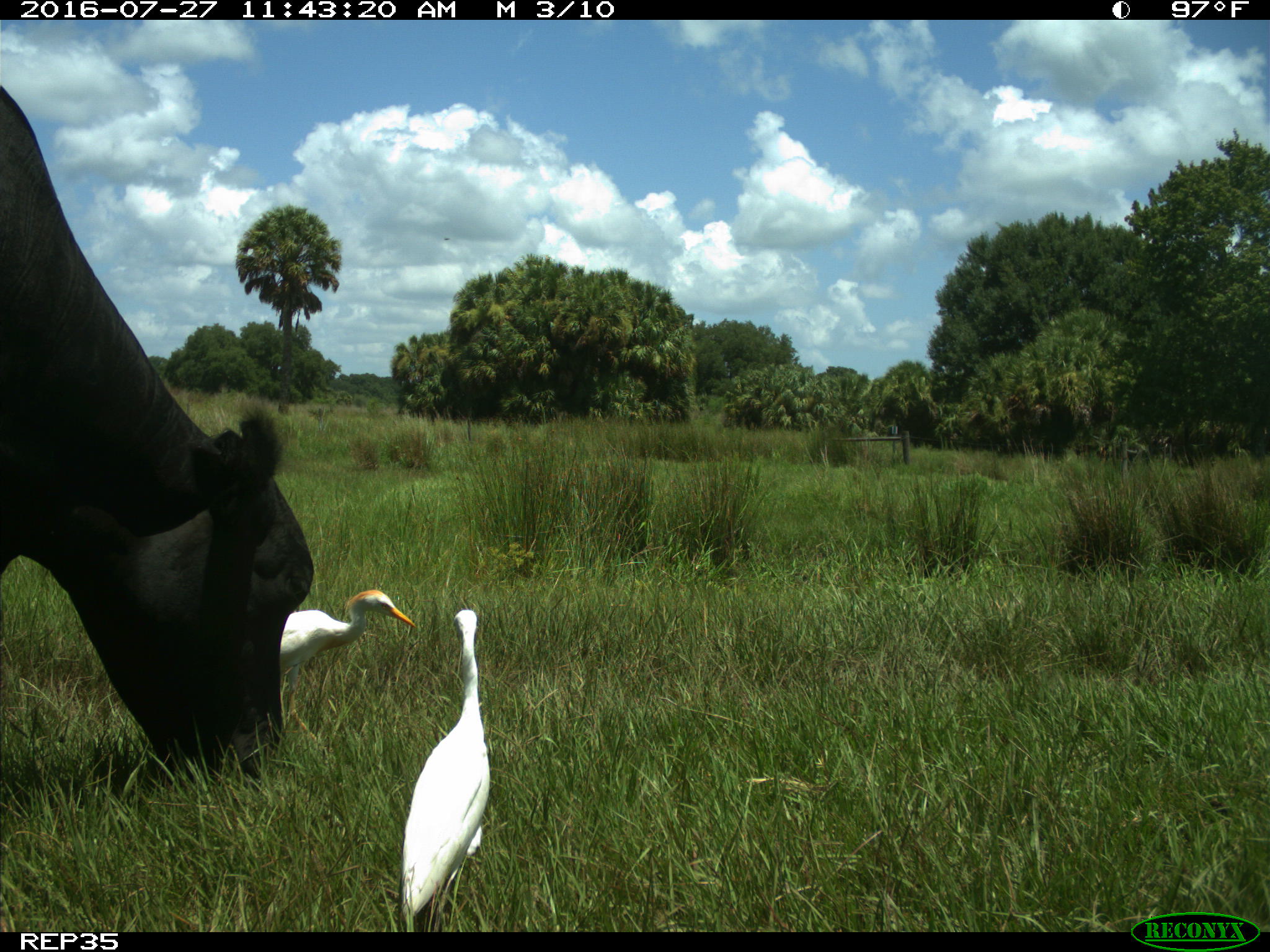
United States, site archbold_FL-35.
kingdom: Animalia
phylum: Chordata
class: Mammalia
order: Artiodactyla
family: Bovidae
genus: Bos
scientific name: Bos taurus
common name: domestic cow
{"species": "Bos taurus (domestic cow)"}